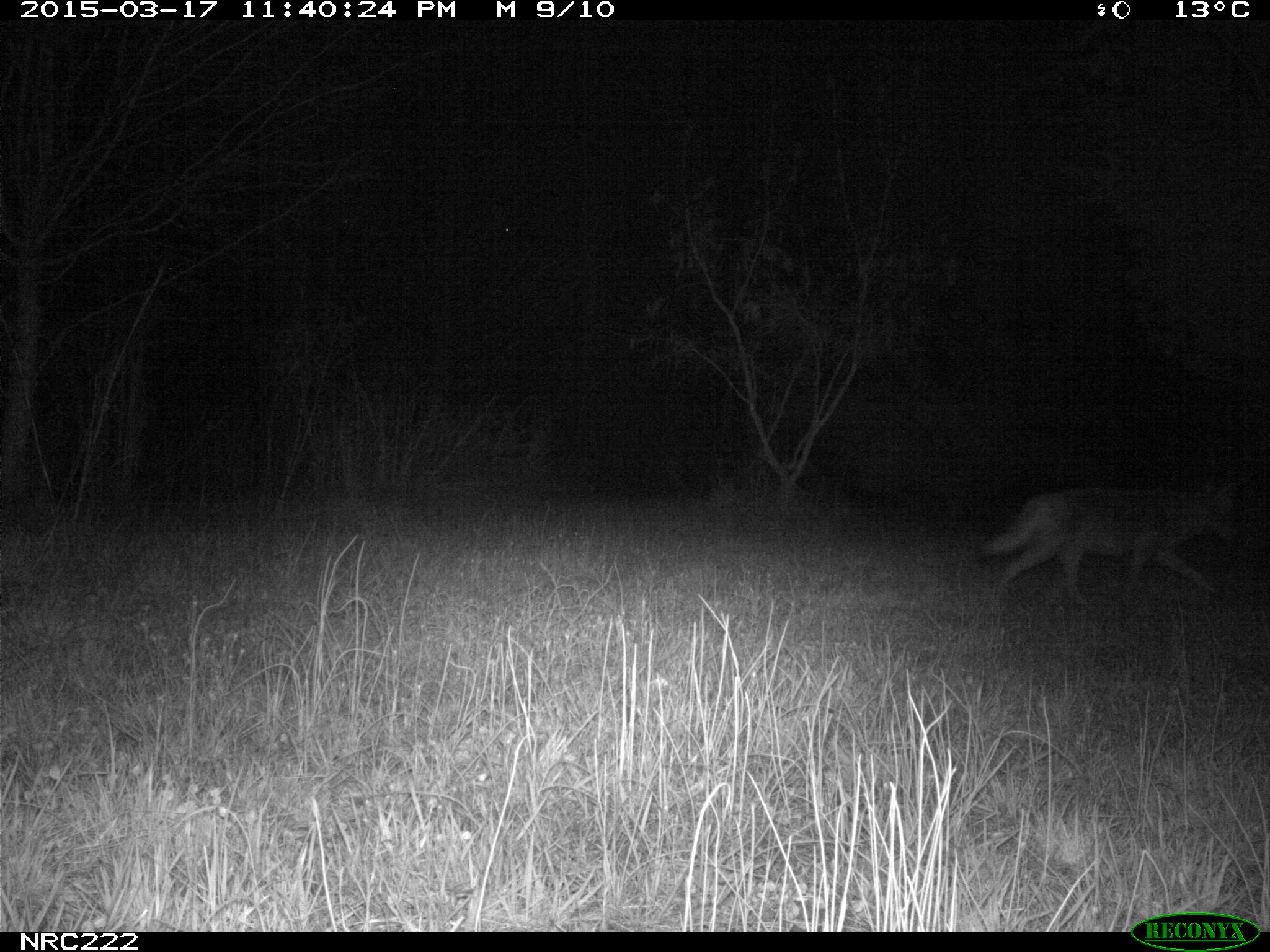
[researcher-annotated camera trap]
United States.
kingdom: Animalia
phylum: Chordata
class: Mammalia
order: Carnivora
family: Canidae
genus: Canis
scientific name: Canis latrans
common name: coyote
Coyote (Canis latrans).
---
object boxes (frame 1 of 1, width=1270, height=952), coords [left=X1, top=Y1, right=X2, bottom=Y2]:
Coyote: [left=969, top=460, right=1244, bottom=615]